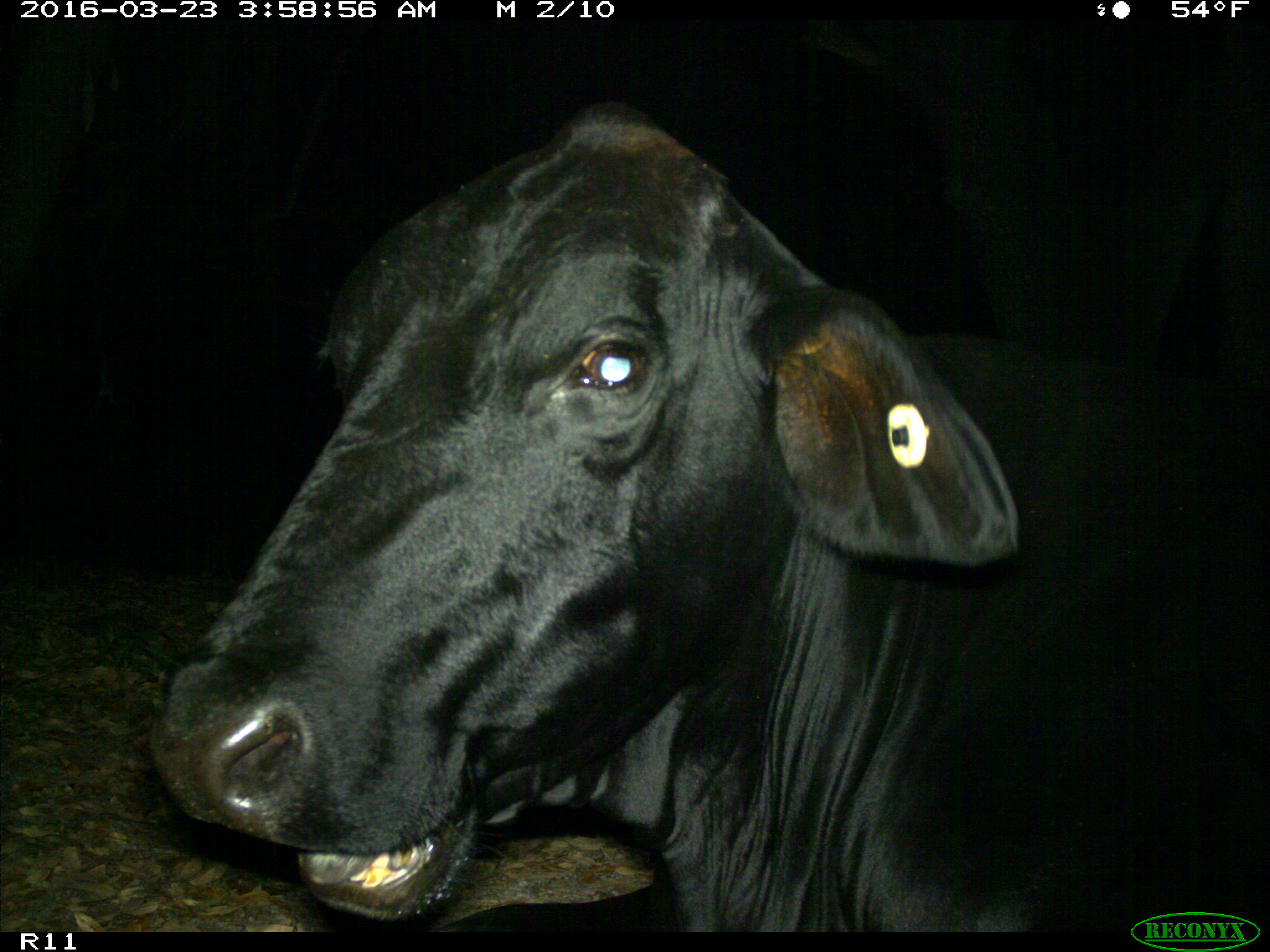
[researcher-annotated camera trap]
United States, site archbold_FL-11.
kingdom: Animalia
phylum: Chordata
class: Mammalia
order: Artiodactyla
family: Bovidae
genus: Bos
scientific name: Bos taurus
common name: domestic cow